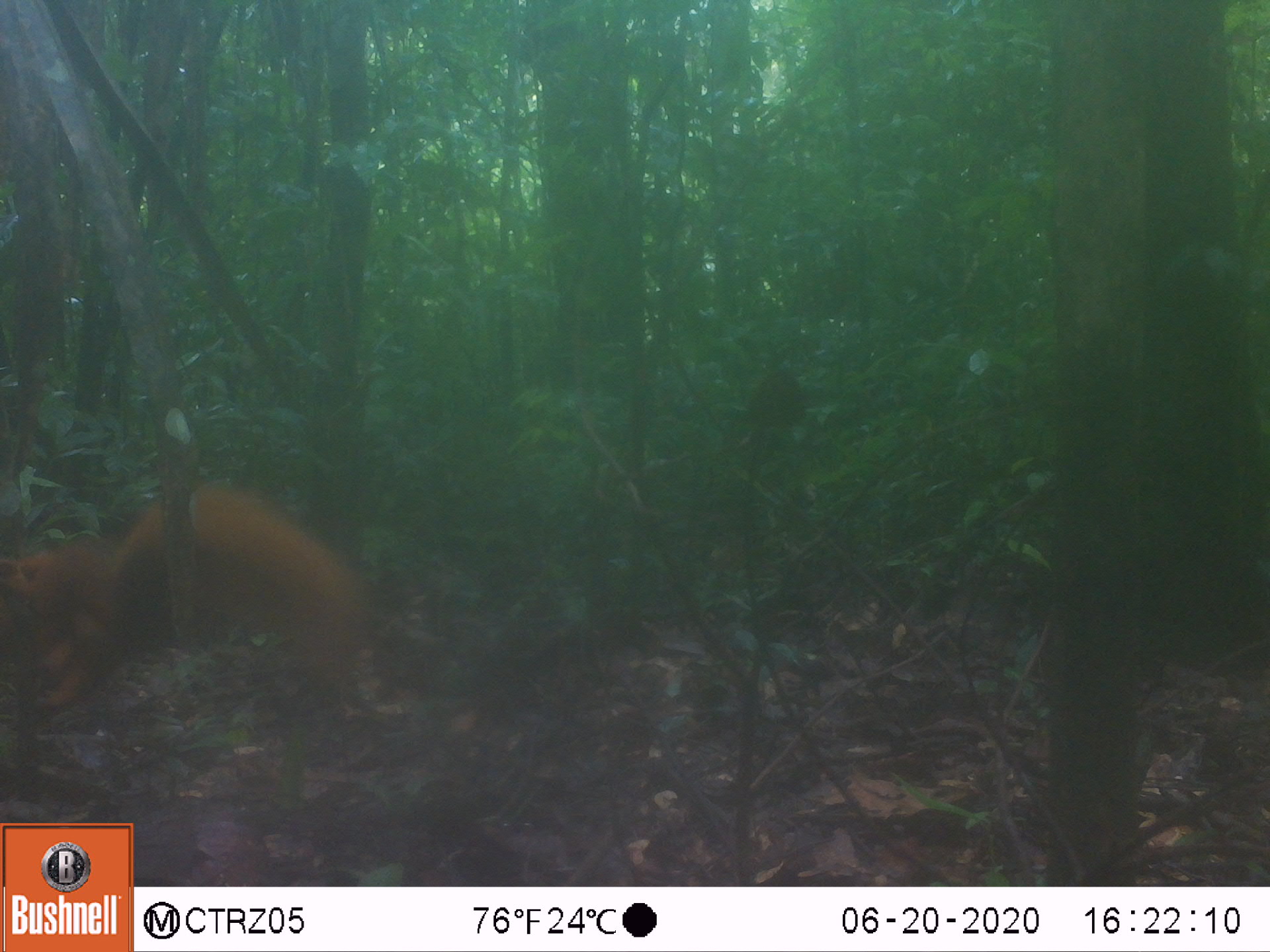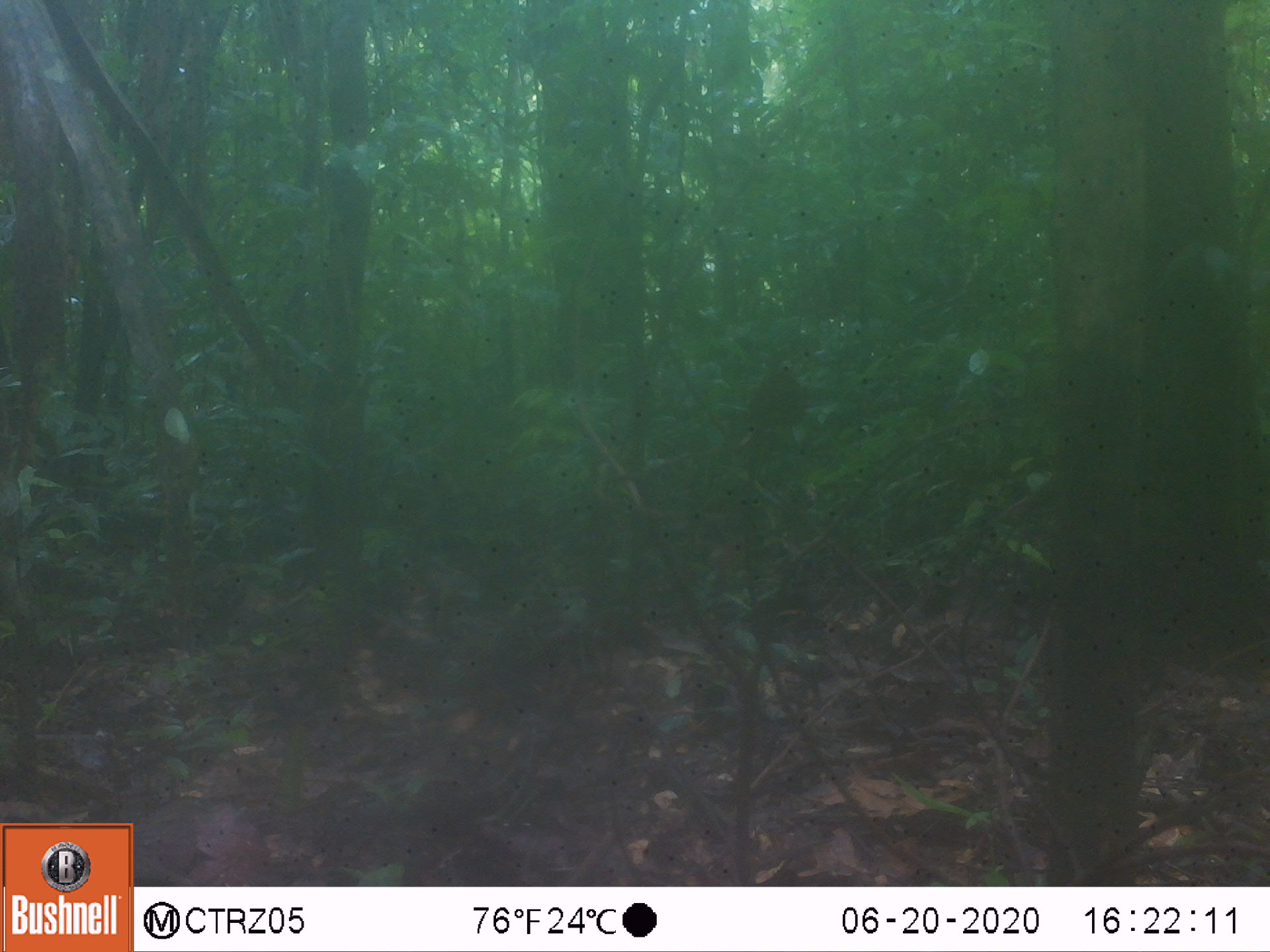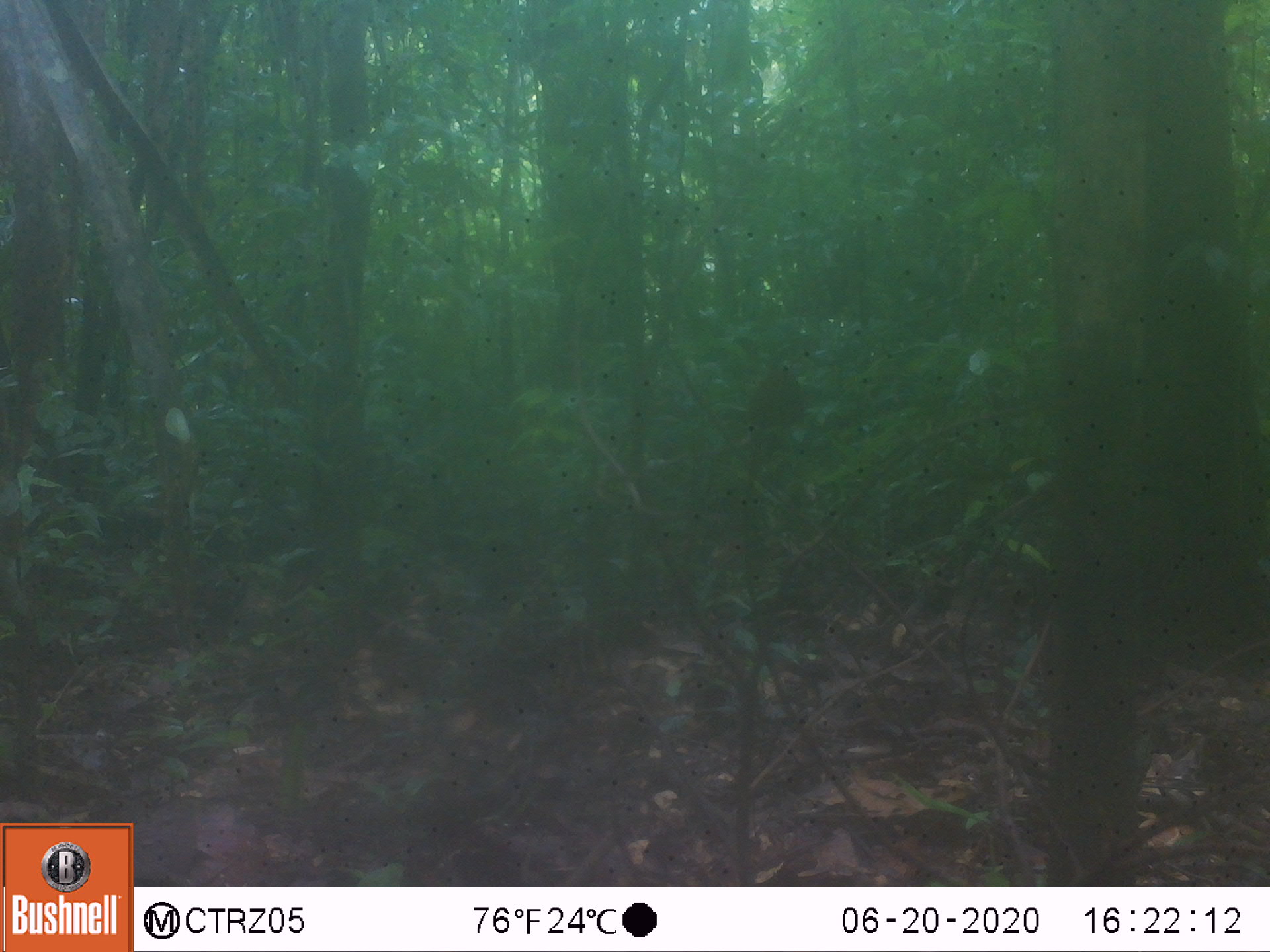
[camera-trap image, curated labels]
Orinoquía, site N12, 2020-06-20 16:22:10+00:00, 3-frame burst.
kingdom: Animalia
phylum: Chordata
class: Mammalia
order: Rodentia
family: Sciuridae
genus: Sciurus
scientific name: Sciurus igniventris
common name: northern amazon red squirrel